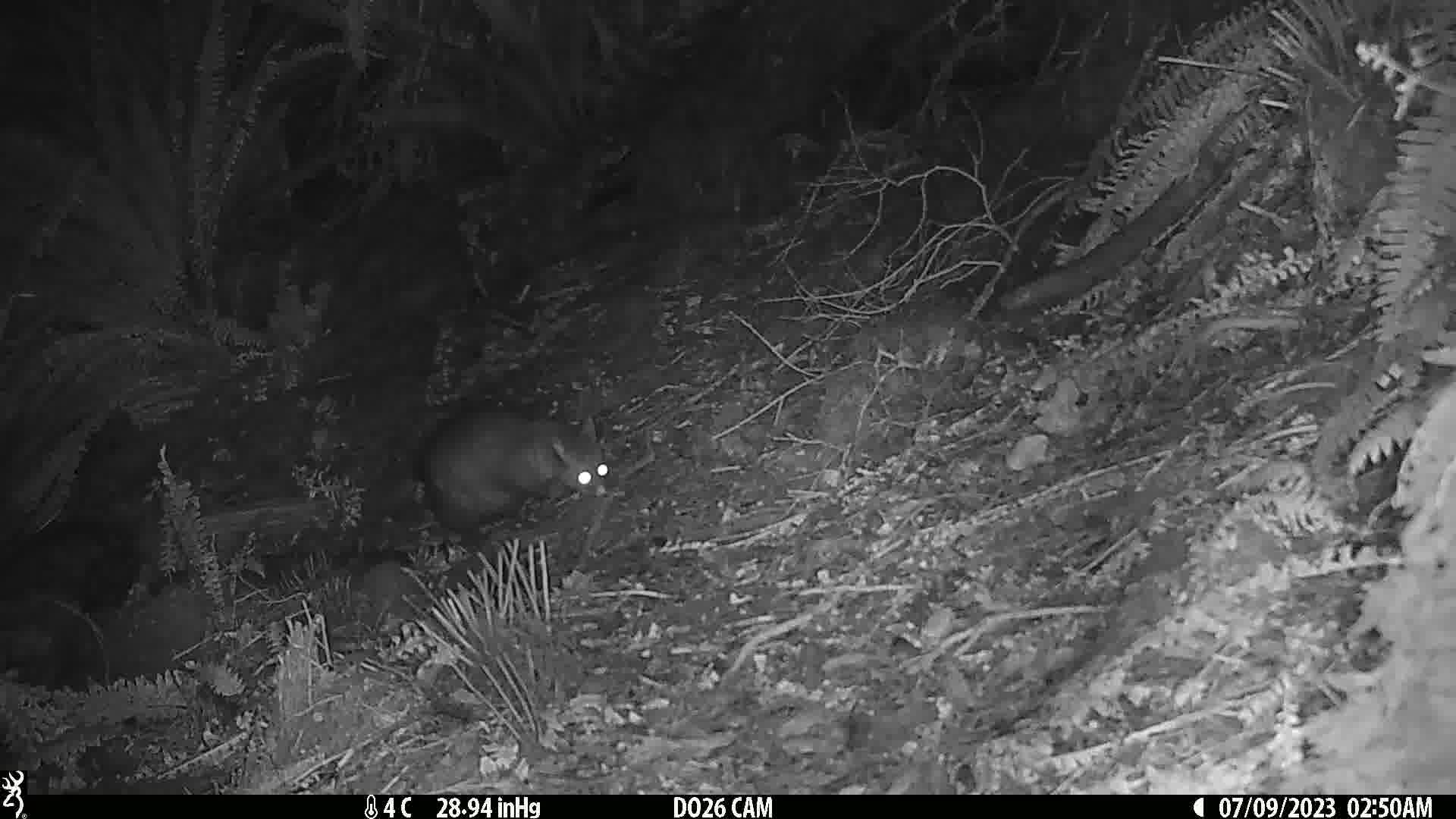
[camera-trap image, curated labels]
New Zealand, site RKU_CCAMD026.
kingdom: Animalia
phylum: Chordata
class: Mammalia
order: Diprotodontia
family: Phalangeridae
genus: Trichosurus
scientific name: Trichosurus vulpecula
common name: common brushtail possum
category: possum